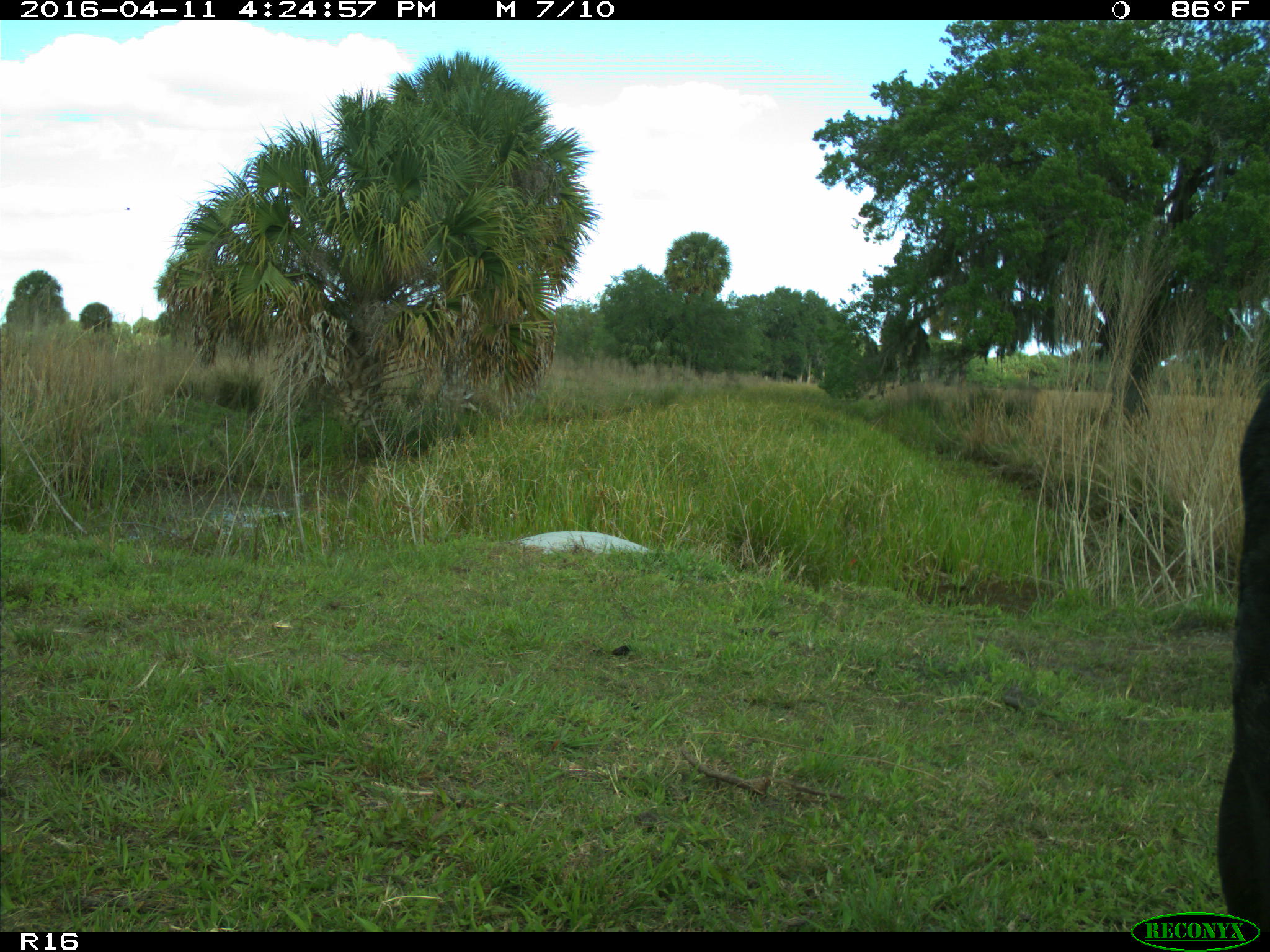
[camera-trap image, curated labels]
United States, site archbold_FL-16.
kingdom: Animalia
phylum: Chordata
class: Mammalia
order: Artiodactyla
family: Bovidae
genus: Bos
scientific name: Bos taurus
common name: domestic cow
Bos taurus (domestic cow).